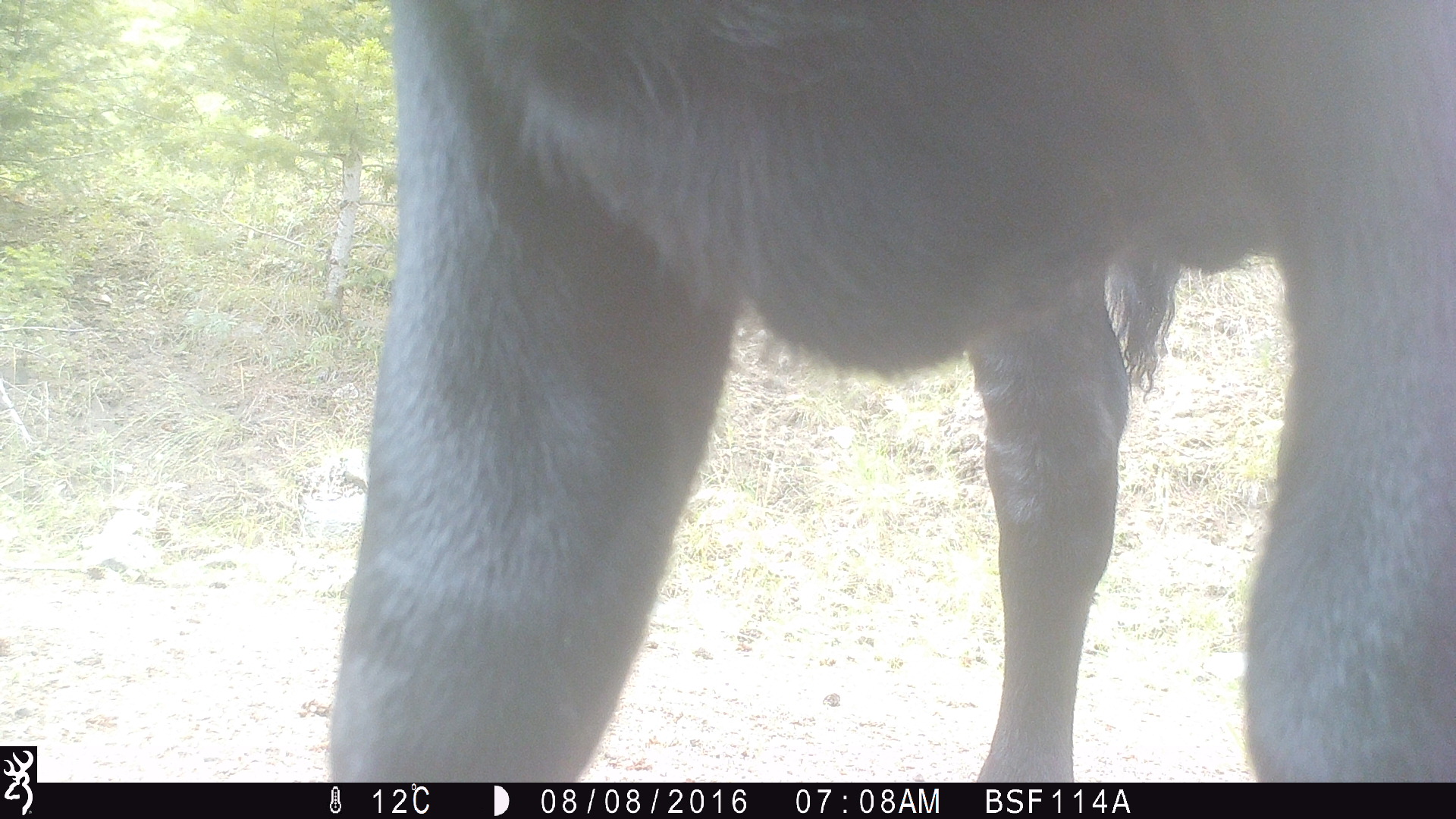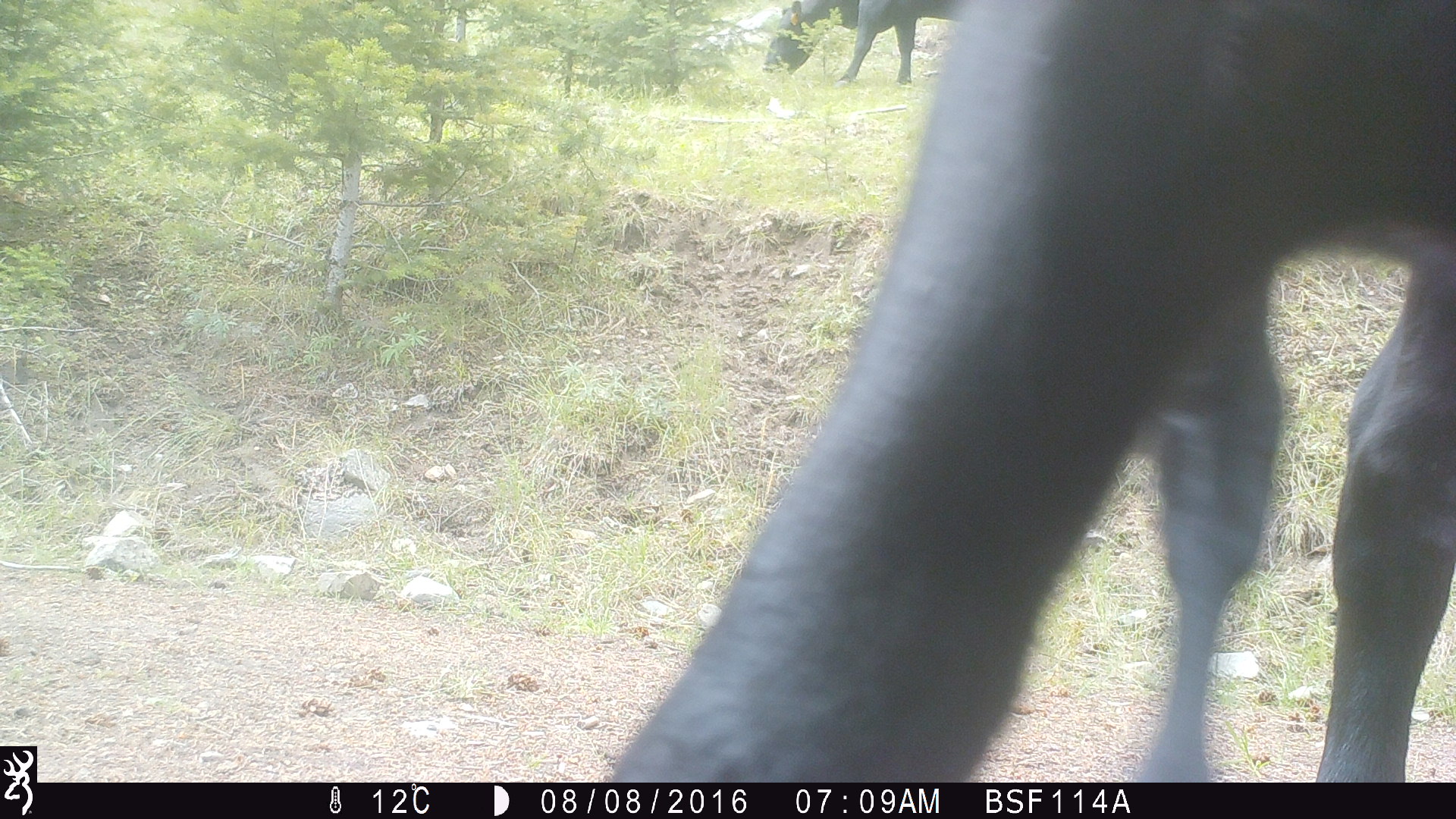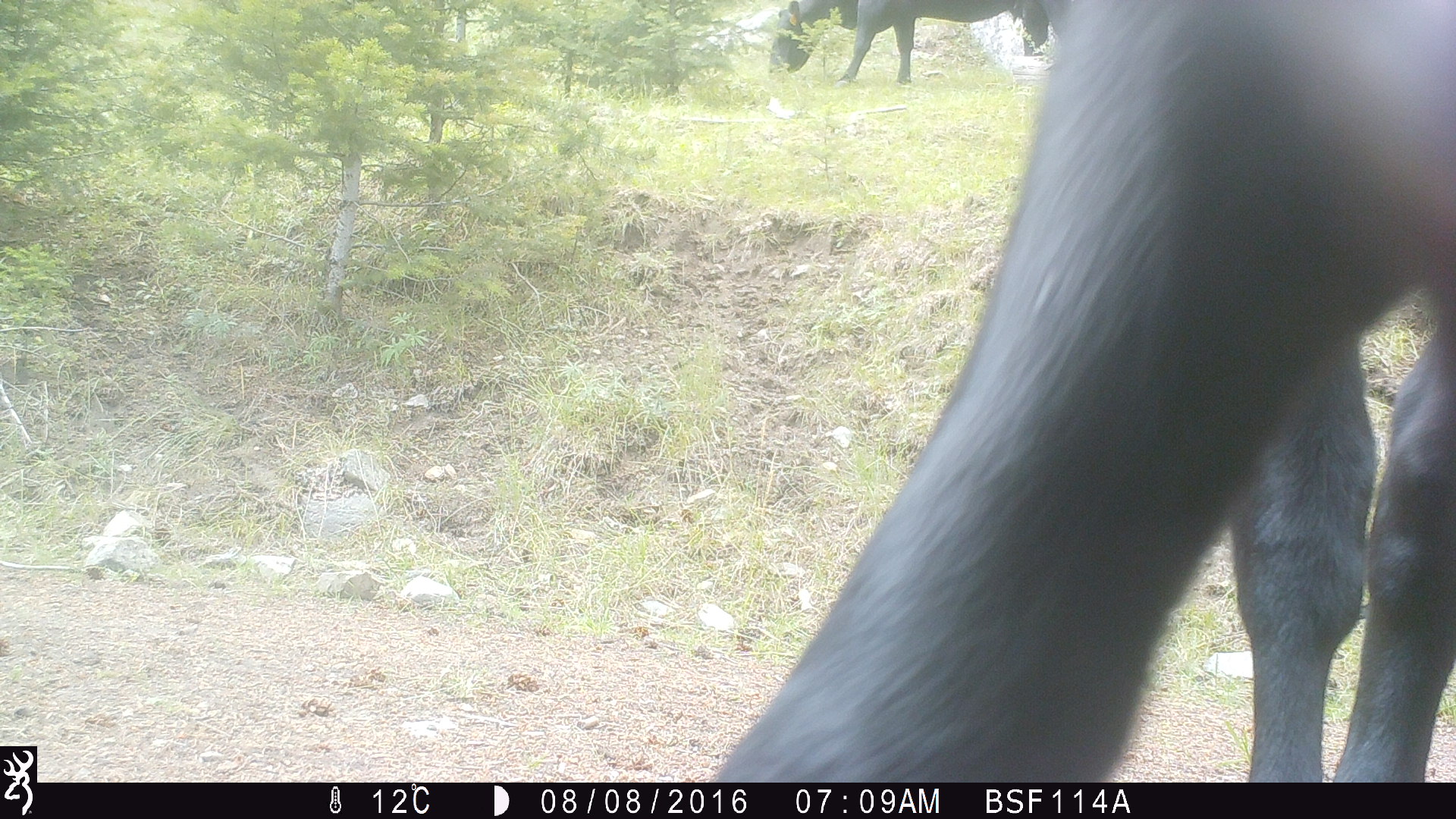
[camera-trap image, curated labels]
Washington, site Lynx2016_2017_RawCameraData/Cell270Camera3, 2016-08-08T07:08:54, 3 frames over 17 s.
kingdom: Animalia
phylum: Chordata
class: Mammalia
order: Artiodactyla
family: Bovidae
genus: Bos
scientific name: Bos taurus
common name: domestic cattle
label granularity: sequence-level